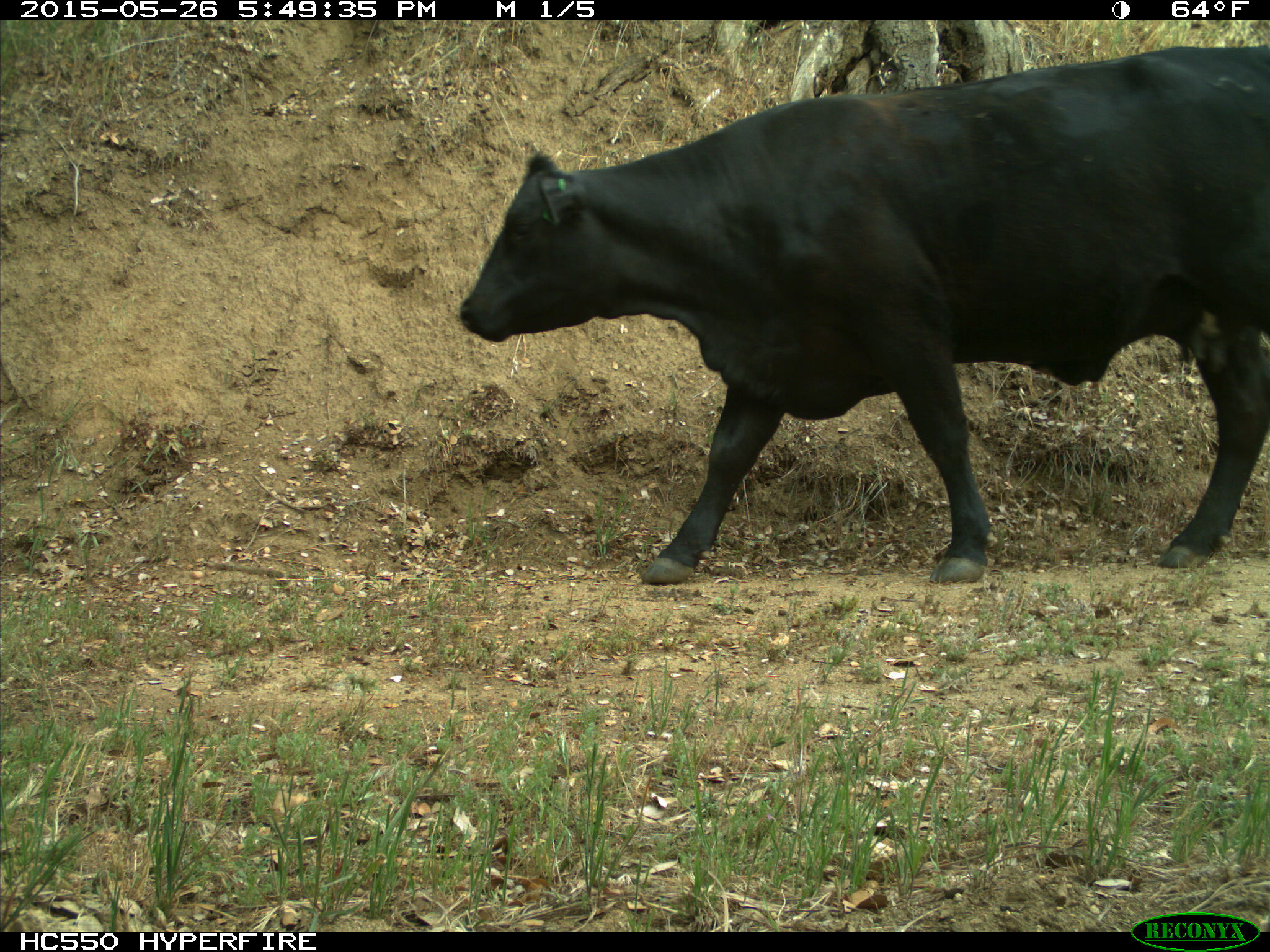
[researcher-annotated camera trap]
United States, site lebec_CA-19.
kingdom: Animalia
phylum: Chordata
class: Mammalia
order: Artiodactyla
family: Bovidae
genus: Bos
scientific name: Bos taurus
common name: domestic cow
Bos taurus (domestic cow).